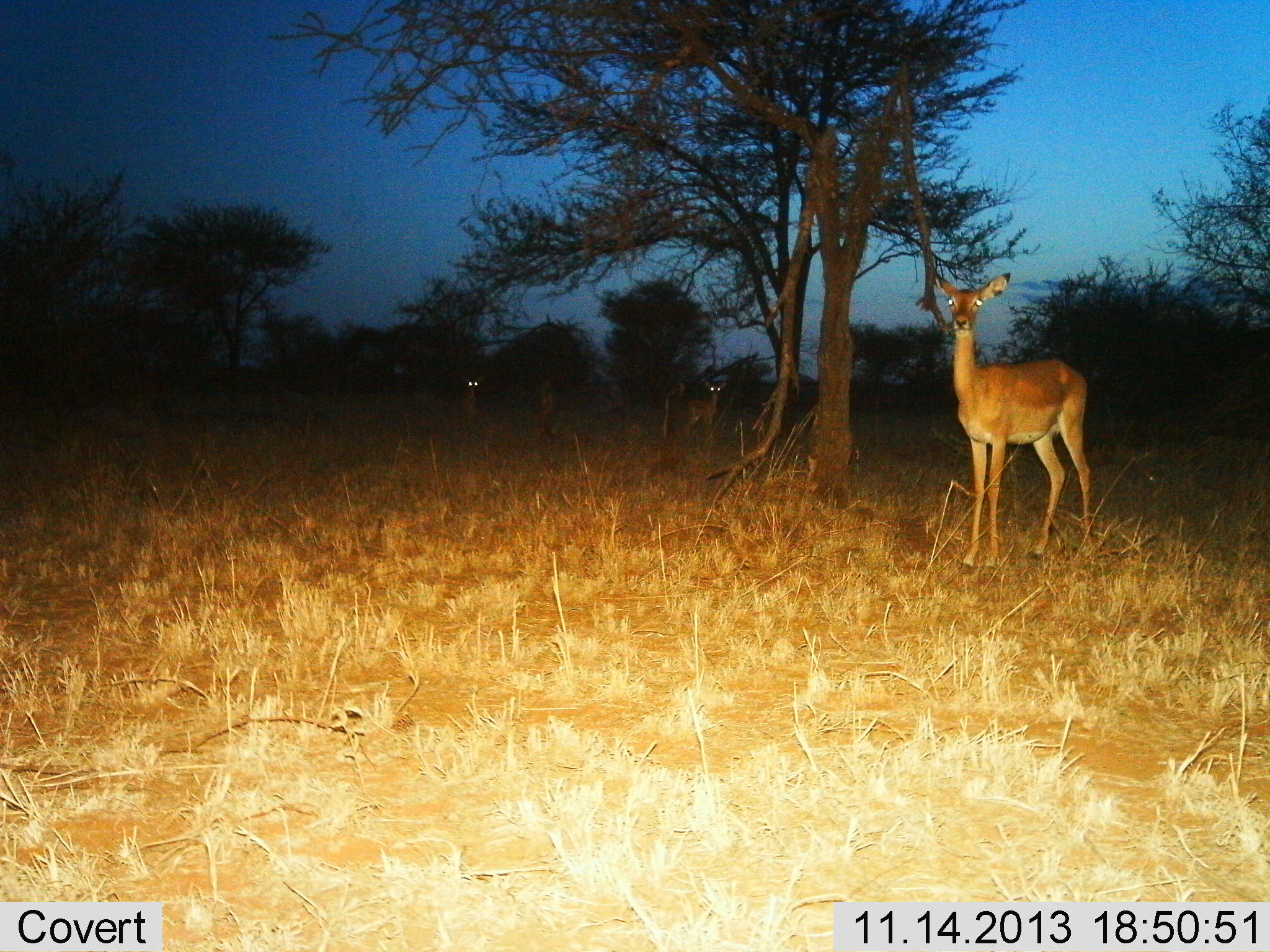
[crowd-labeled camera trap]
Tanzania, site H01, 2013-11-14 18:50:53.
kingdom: Animalia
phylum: Chordata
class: Mammalia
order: Artiodactyla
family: Bovidae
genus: Aepyceros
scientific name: Aepyceros melampus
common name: impala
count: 3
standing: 100%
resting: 0%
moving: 0%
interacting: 0%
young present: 0%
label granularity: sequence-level